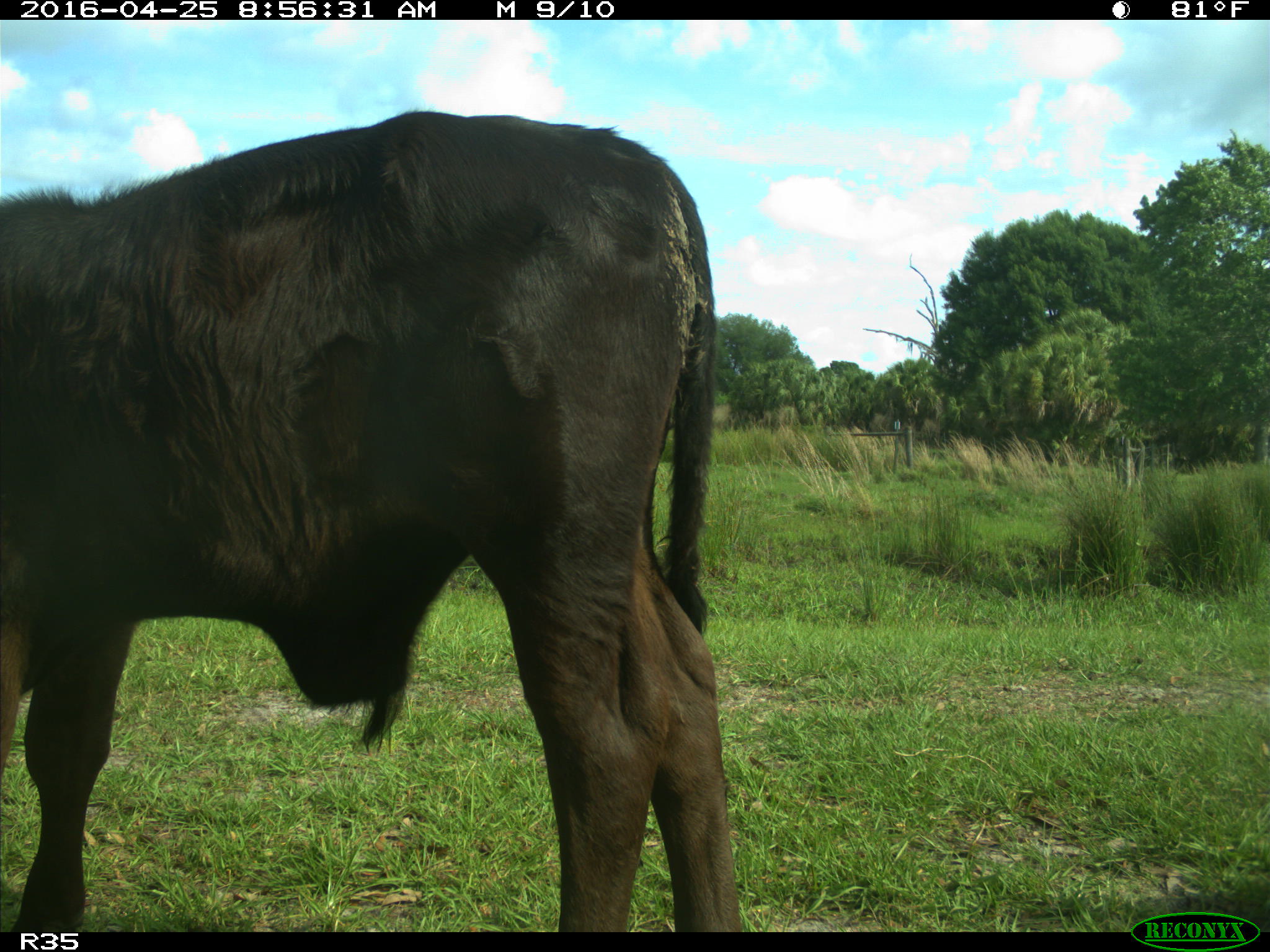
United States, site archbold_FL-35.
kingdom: Animalia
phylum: Chordata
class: Mammalia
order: Artiodactyla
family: Bovidae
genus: Bos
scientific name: Bos taurus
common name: domestic cow